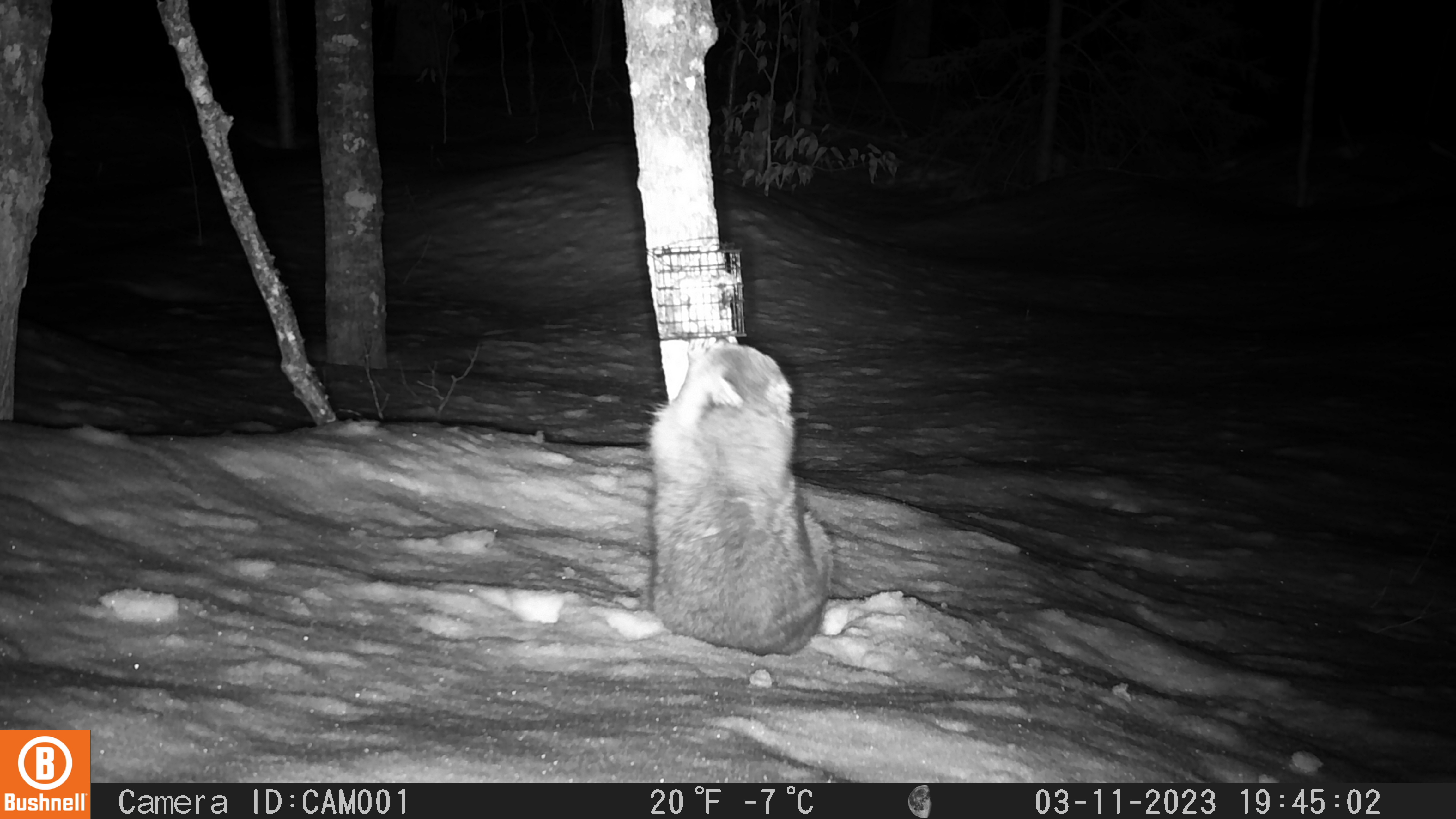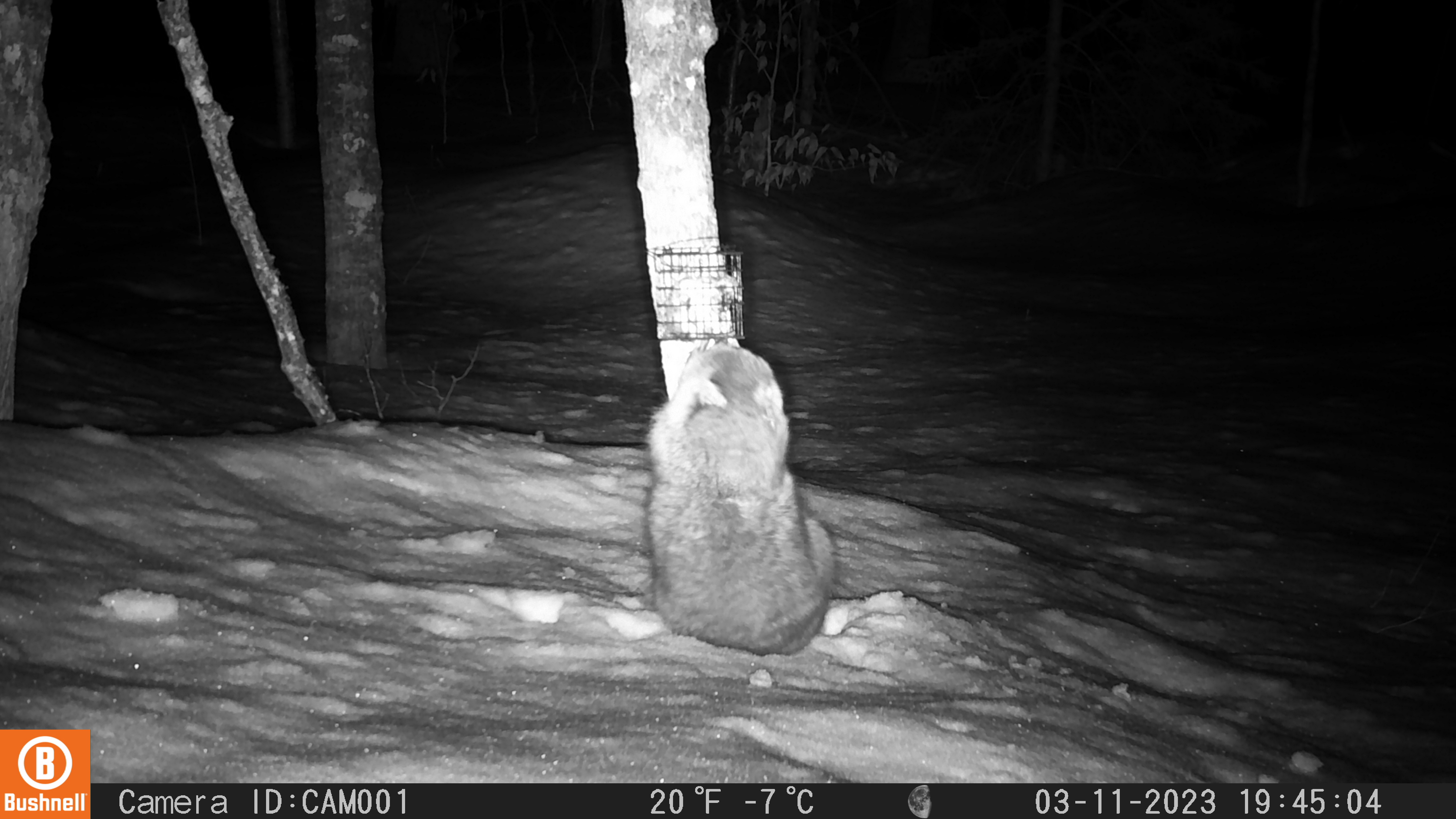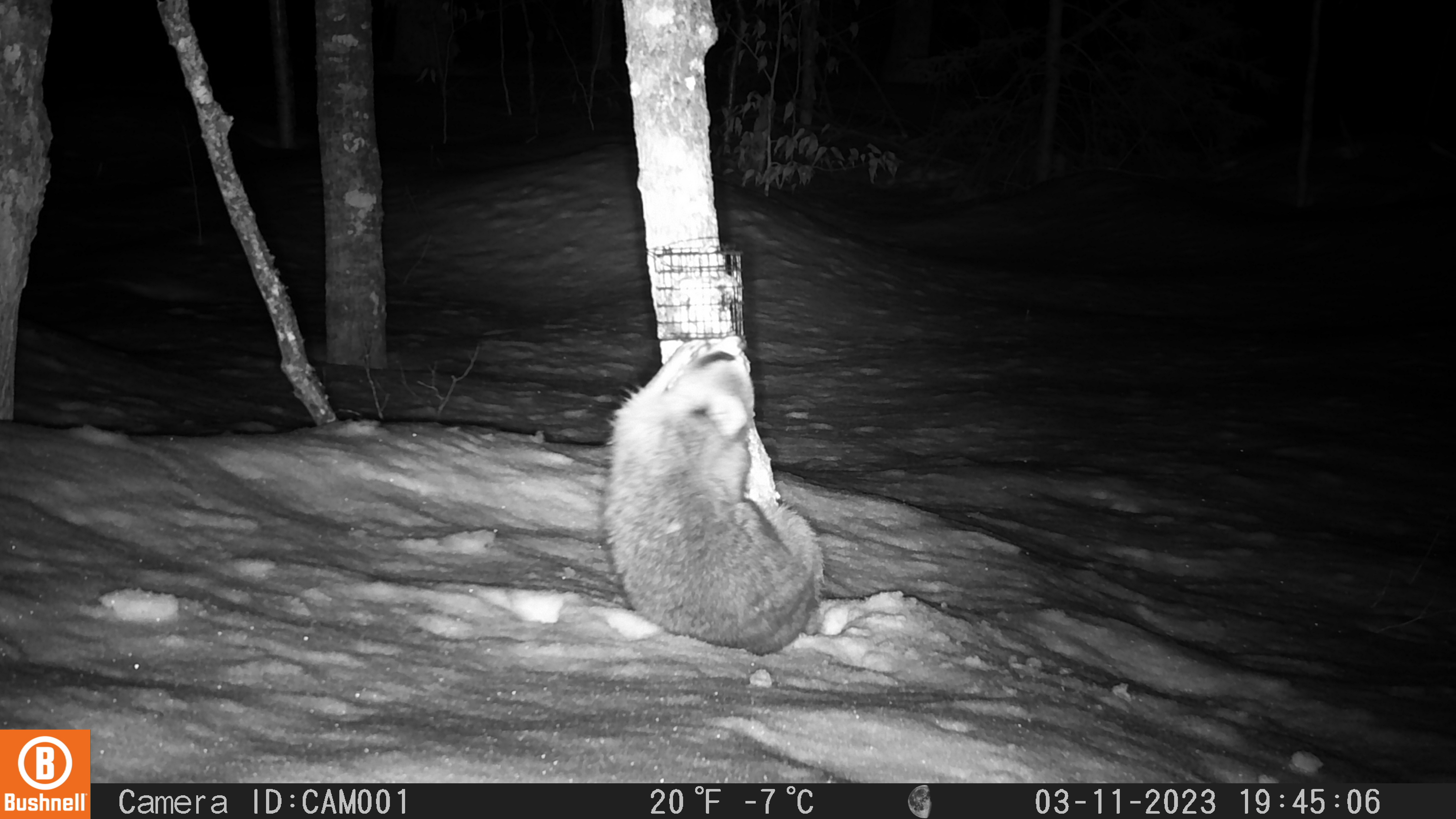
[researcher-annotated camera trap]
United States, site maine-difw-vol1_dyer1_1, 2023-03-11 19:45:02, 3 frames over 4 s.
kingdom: Animalia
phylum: Chordata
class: Mammalia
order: Carnivora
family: Procyonidae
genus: Procyon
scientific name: Procyon lotor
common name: raccoon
Raccoon (Procyon lotor).